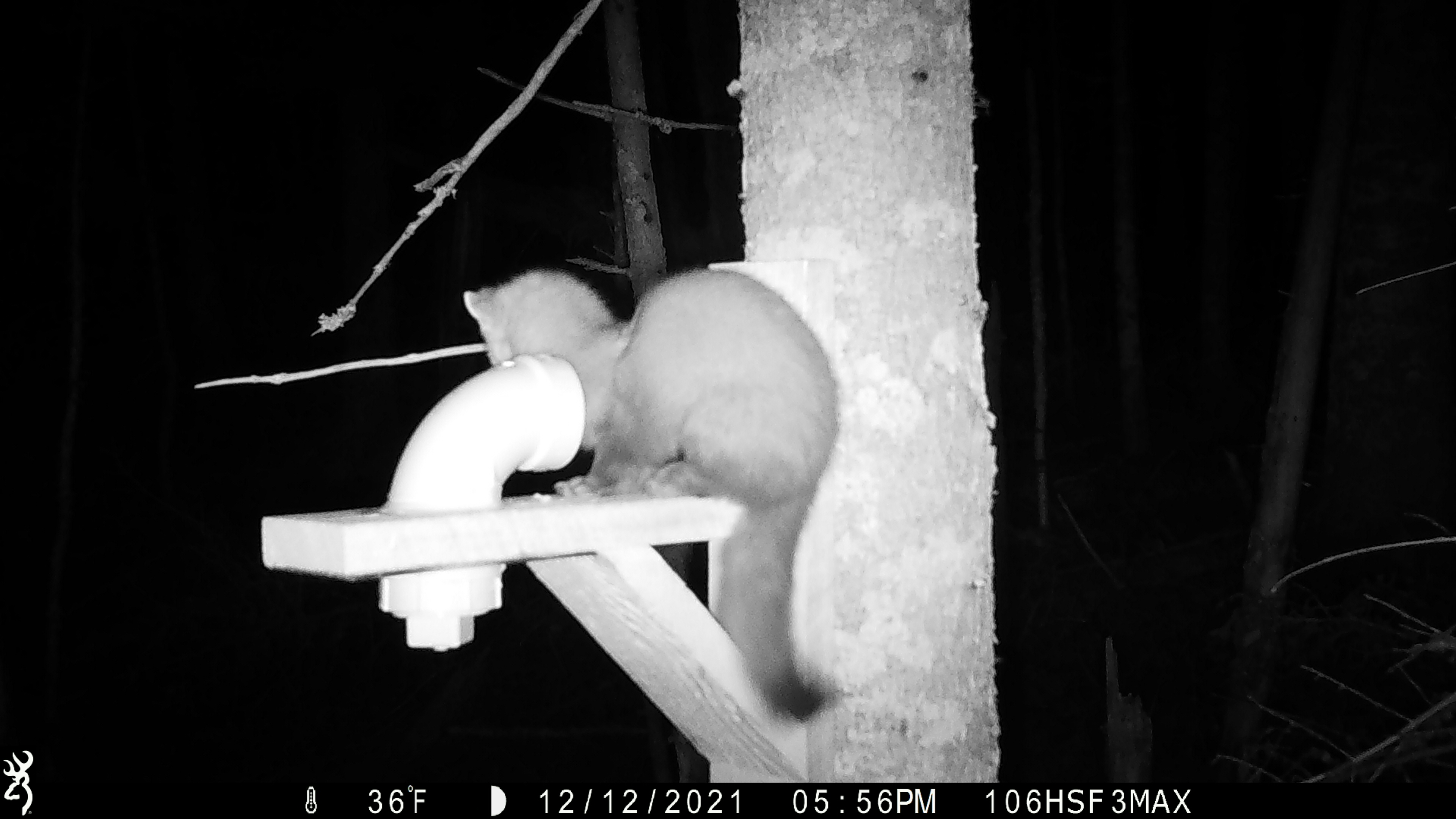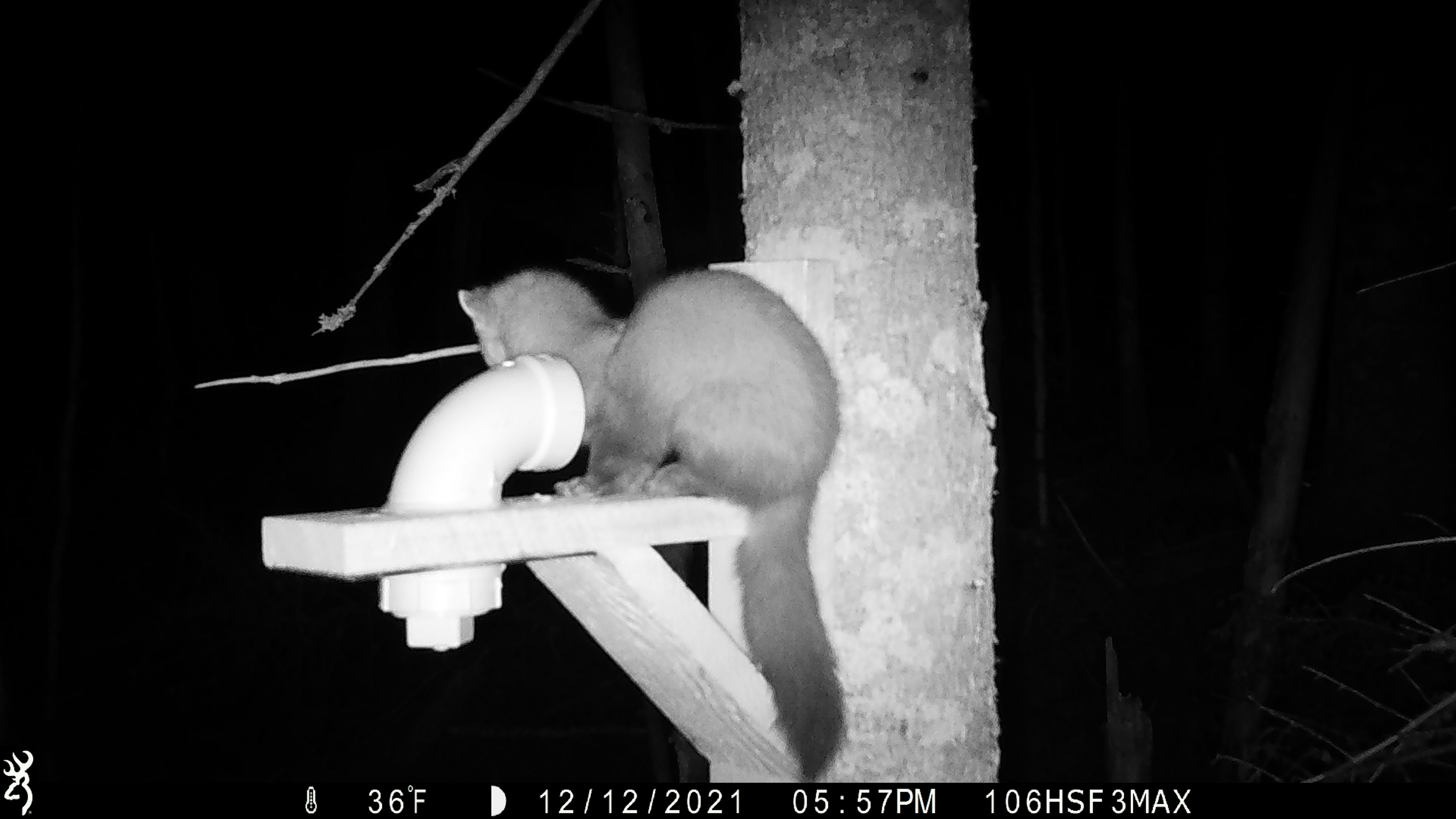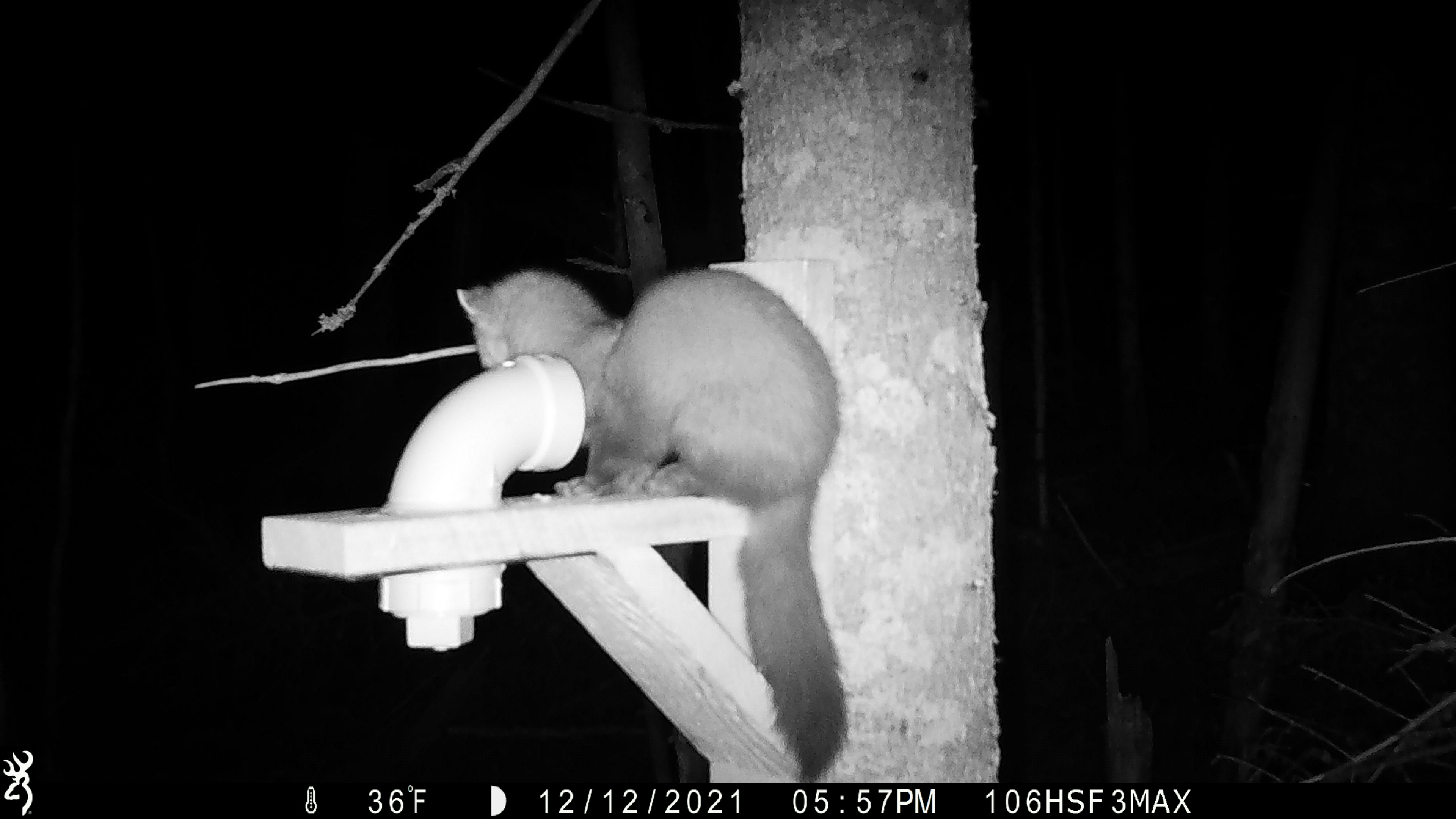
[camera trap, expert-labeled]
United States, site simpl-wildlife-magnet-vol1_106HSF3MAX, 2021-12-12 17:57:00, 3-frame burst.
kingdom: Animalia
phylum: Chordata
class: Mammalia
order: Carnivora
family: Mustelidae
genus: Martes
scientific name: Martes americana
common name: american marten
American marten (Martes americana).